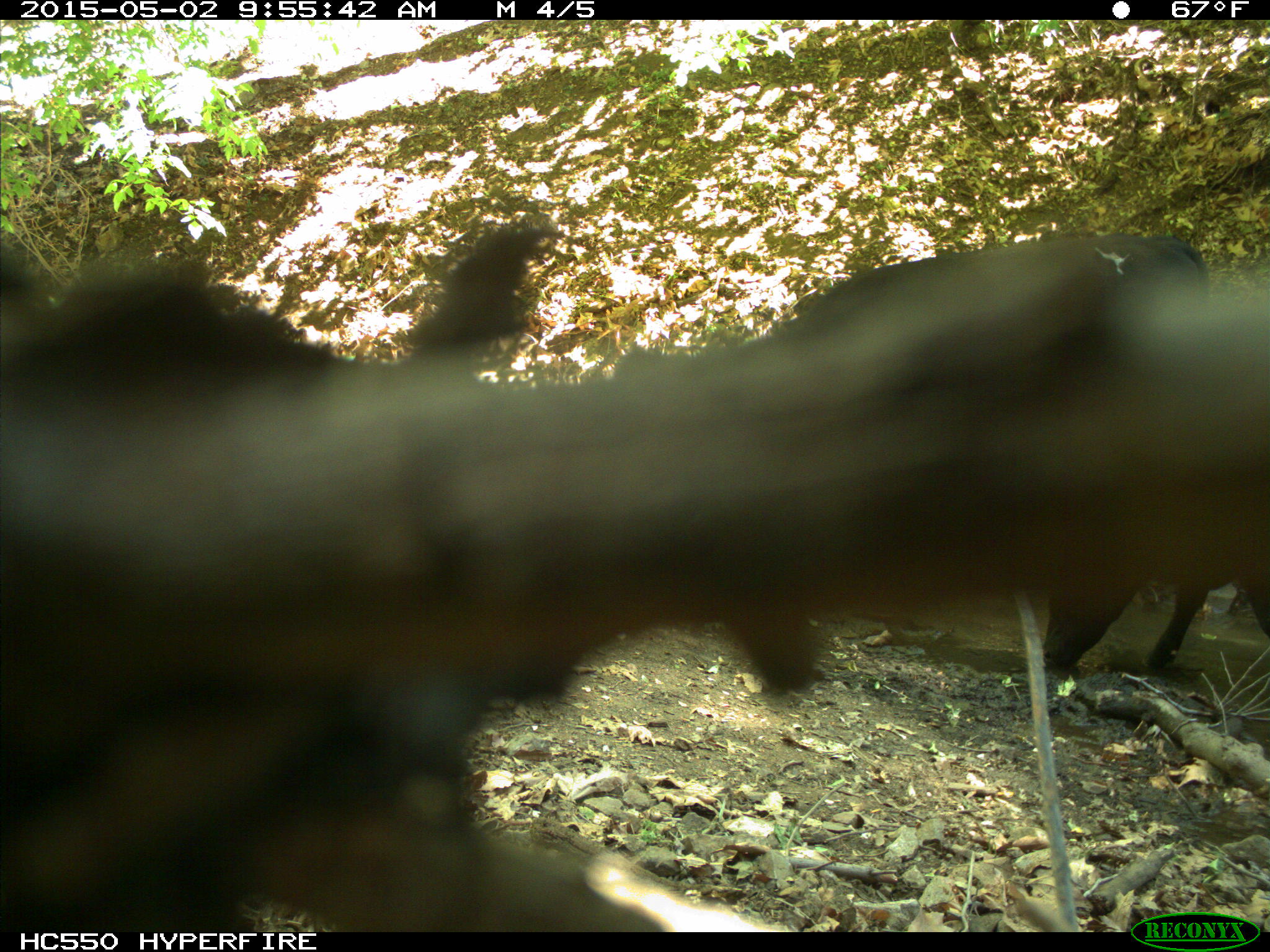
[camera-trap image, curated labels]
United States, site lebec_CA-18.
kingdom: Animalia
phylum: Chordata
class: Mammalia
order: Artiodactyla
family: Bovidae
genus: Bos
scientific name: Bos taurus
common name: domestic cow